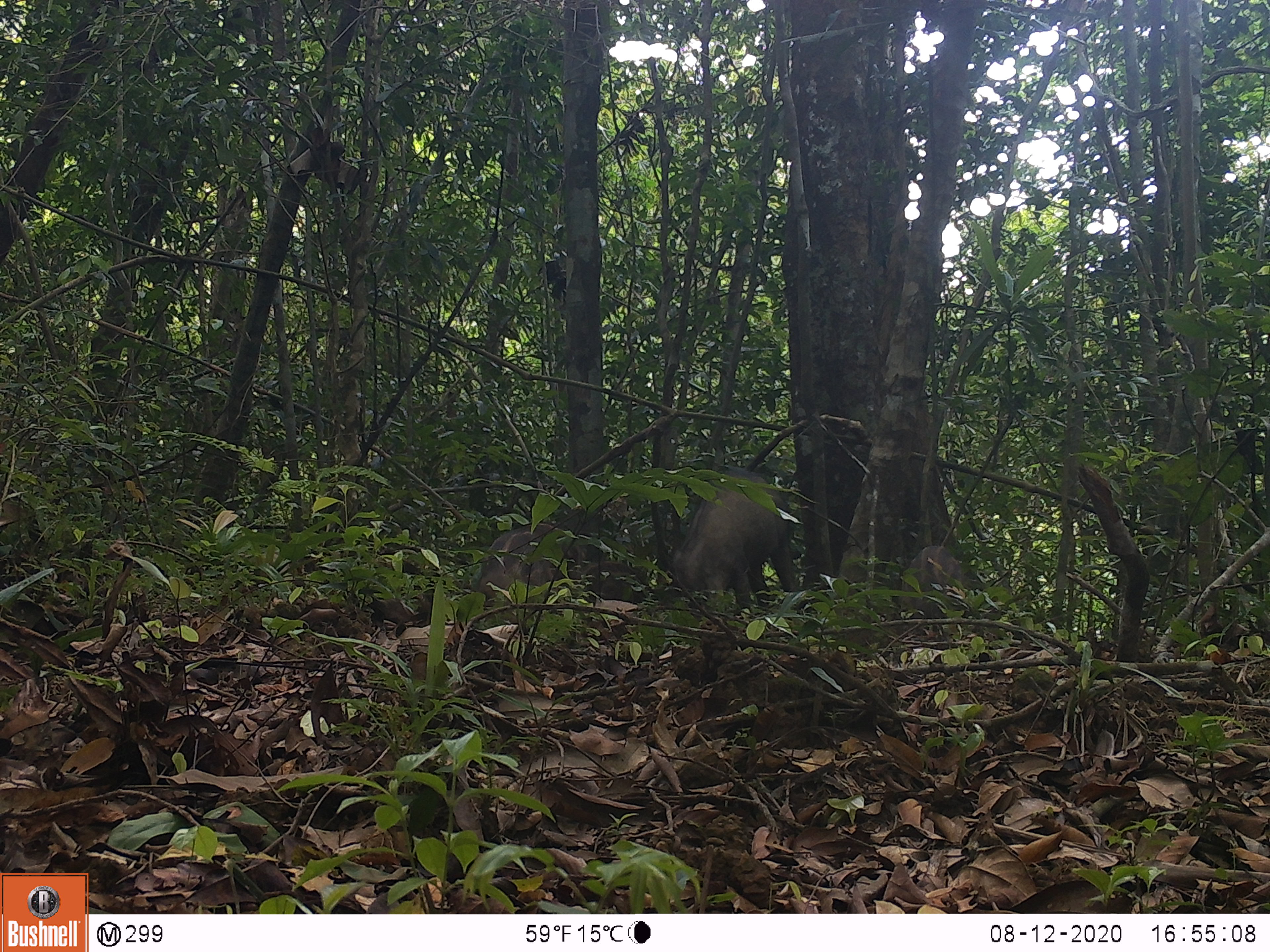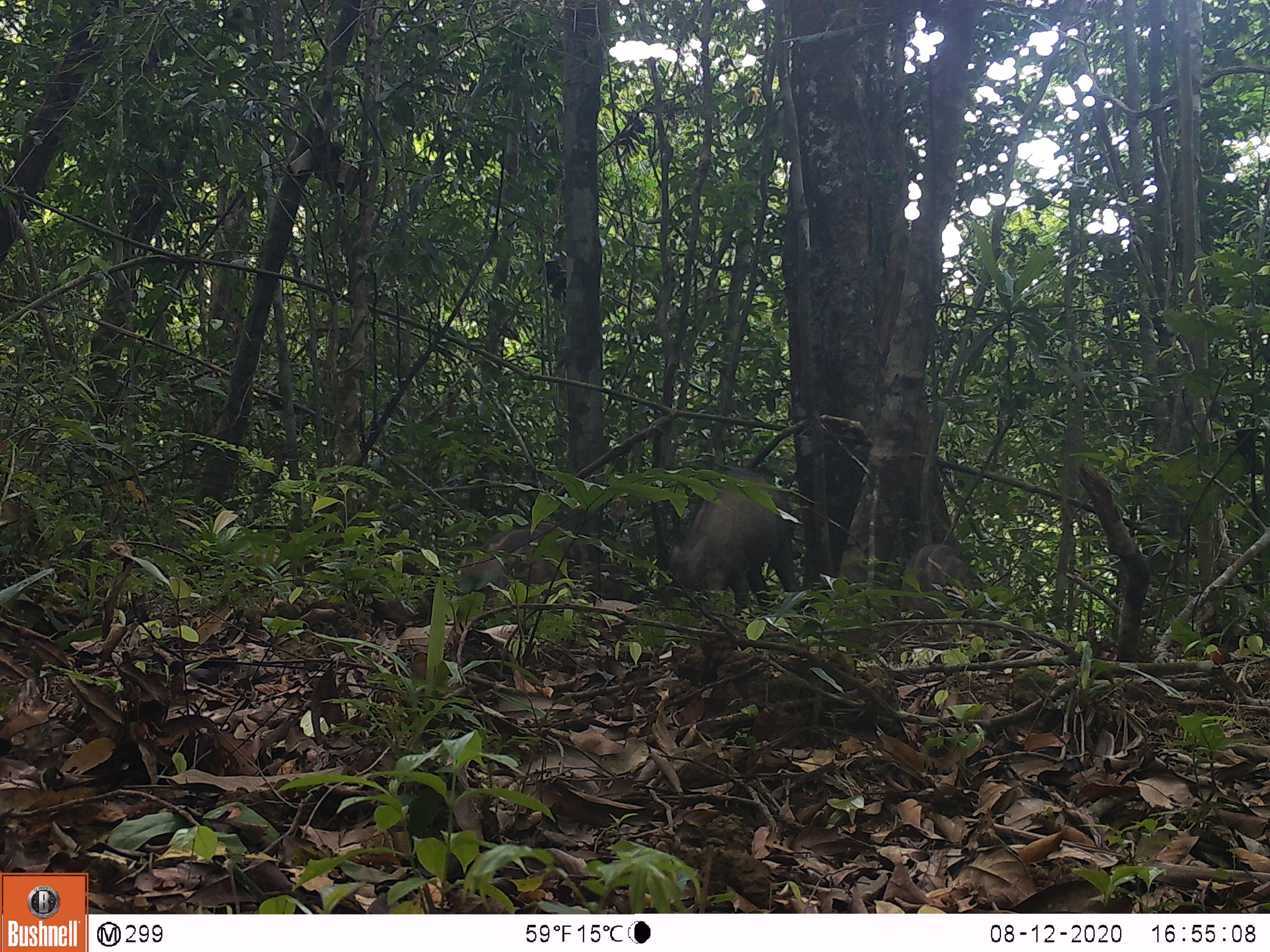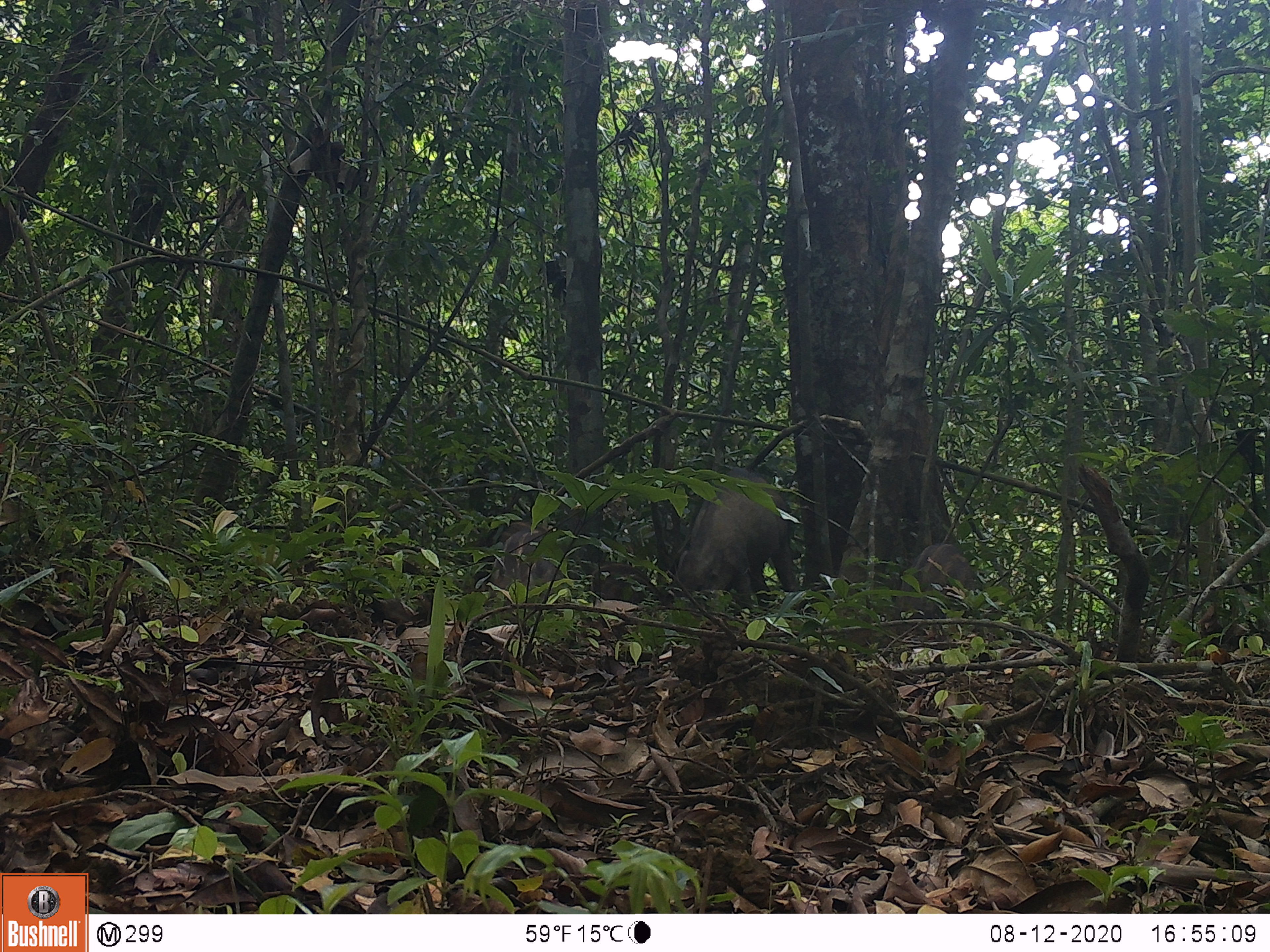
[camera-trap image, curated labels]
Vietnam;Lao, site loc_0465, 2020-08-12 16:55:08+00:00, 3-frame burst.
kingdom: Animalia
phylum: Chordata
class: Mammalia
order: Artiodactyla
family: Suidae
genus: Sus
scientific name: Sus scrofa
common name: eurasian wild pig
Eurasian wild pig (Sus scrofa). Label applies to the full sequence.